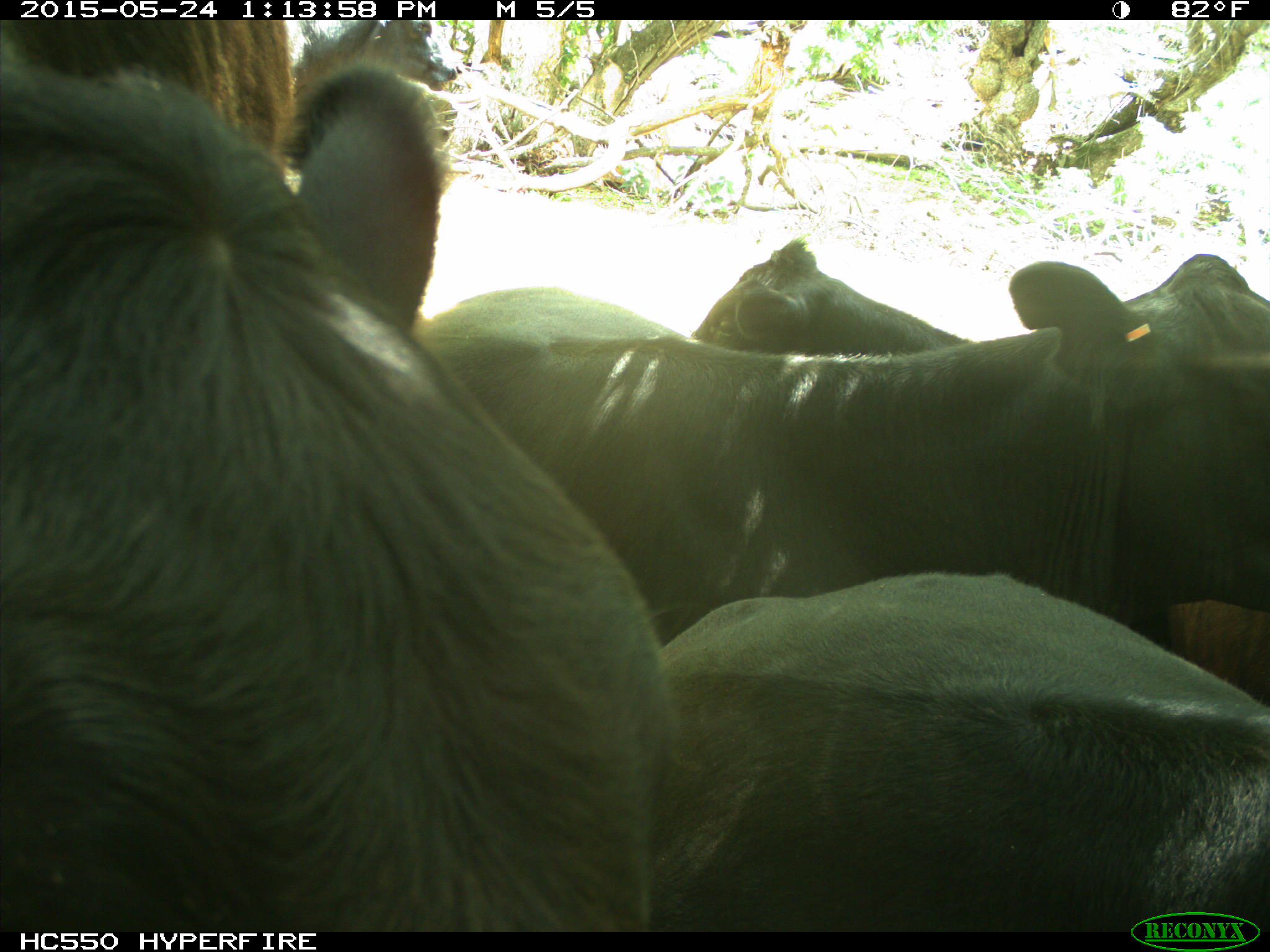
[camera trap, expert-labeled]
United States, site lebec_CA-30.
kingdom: Animalia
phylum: Chordata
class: Mammalia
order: Artiodactyla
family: Bovidae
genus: Bos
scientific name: Bos taurus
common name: domestic cow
Bos taurus (domestic cow).